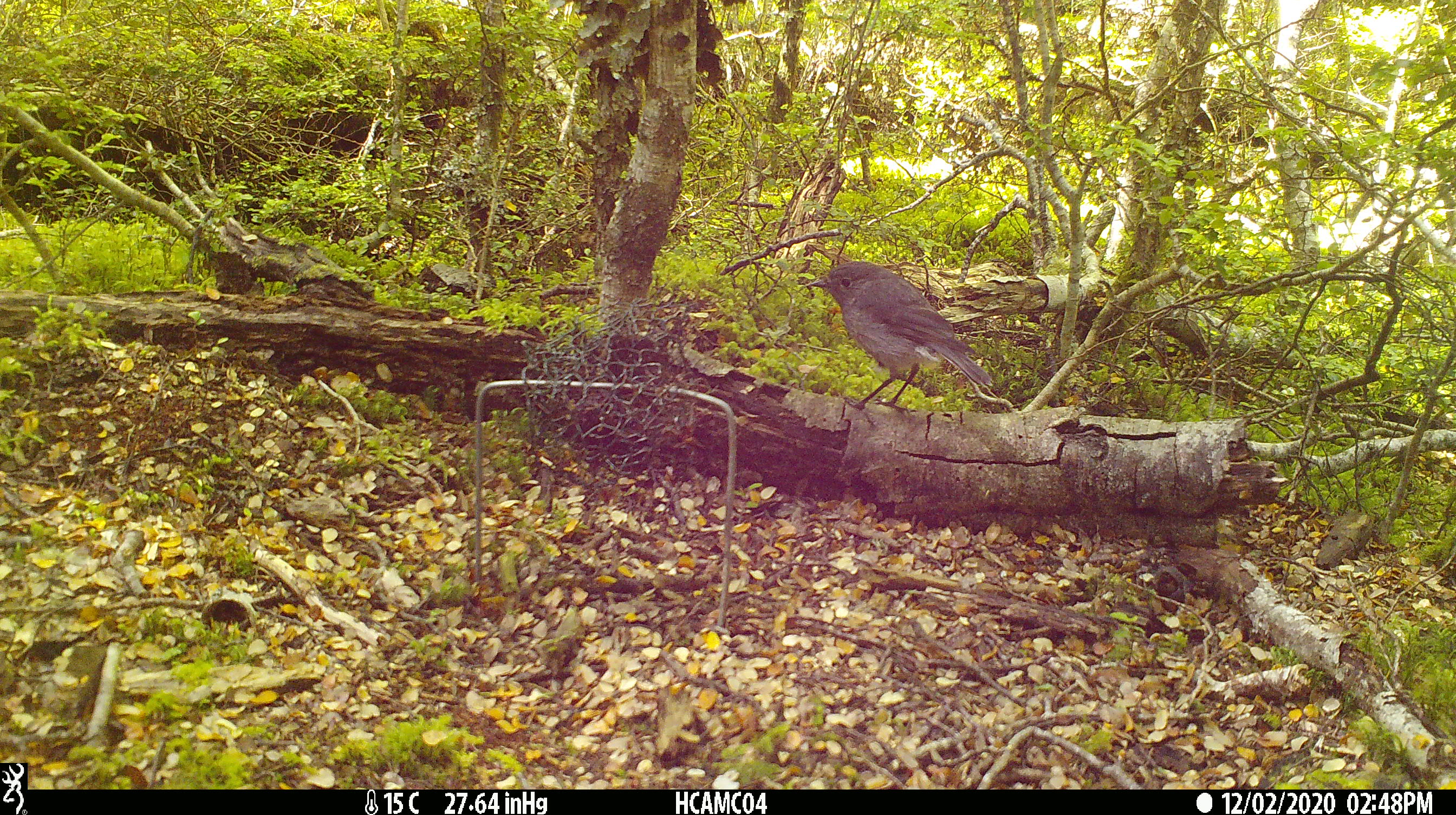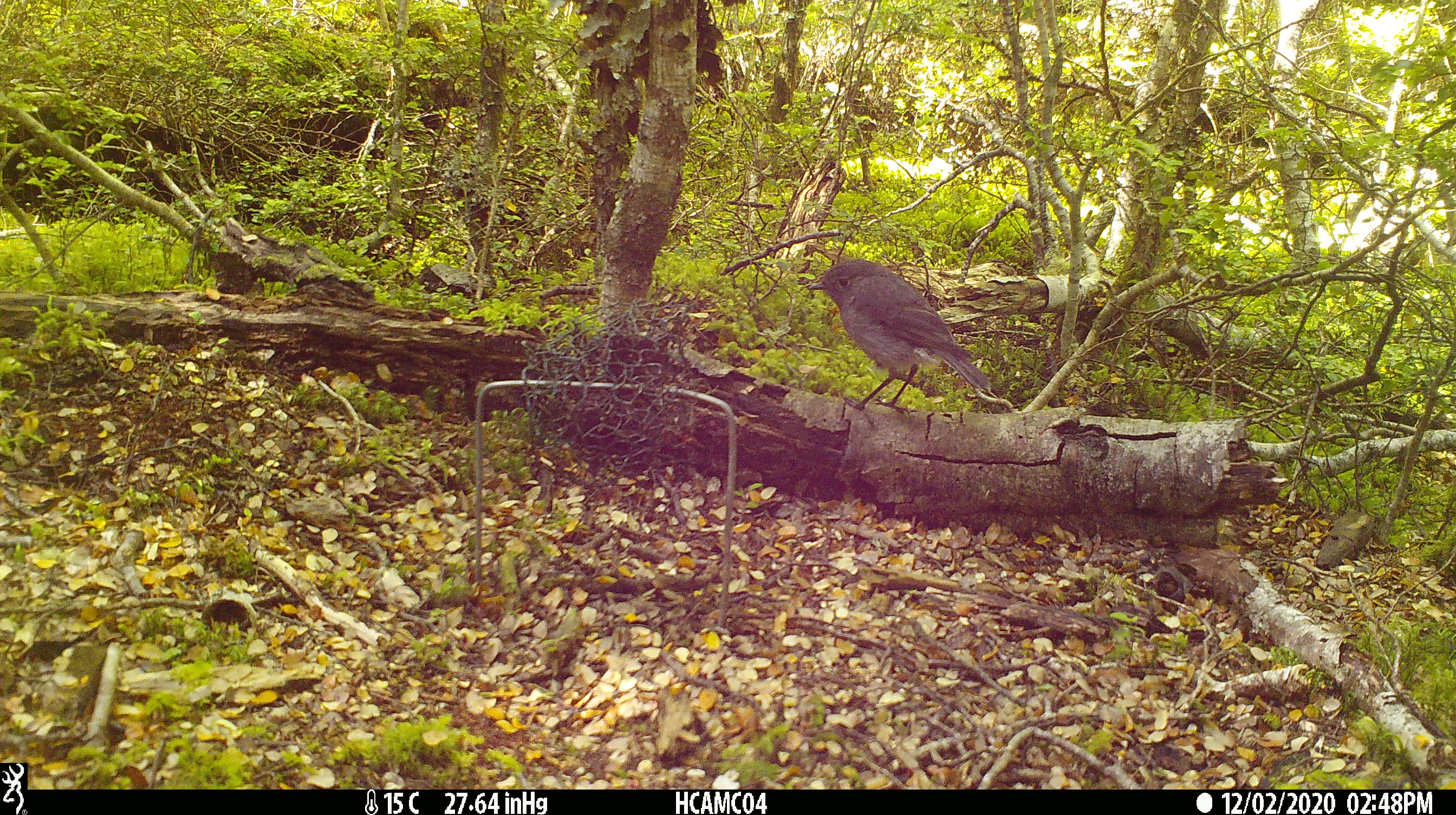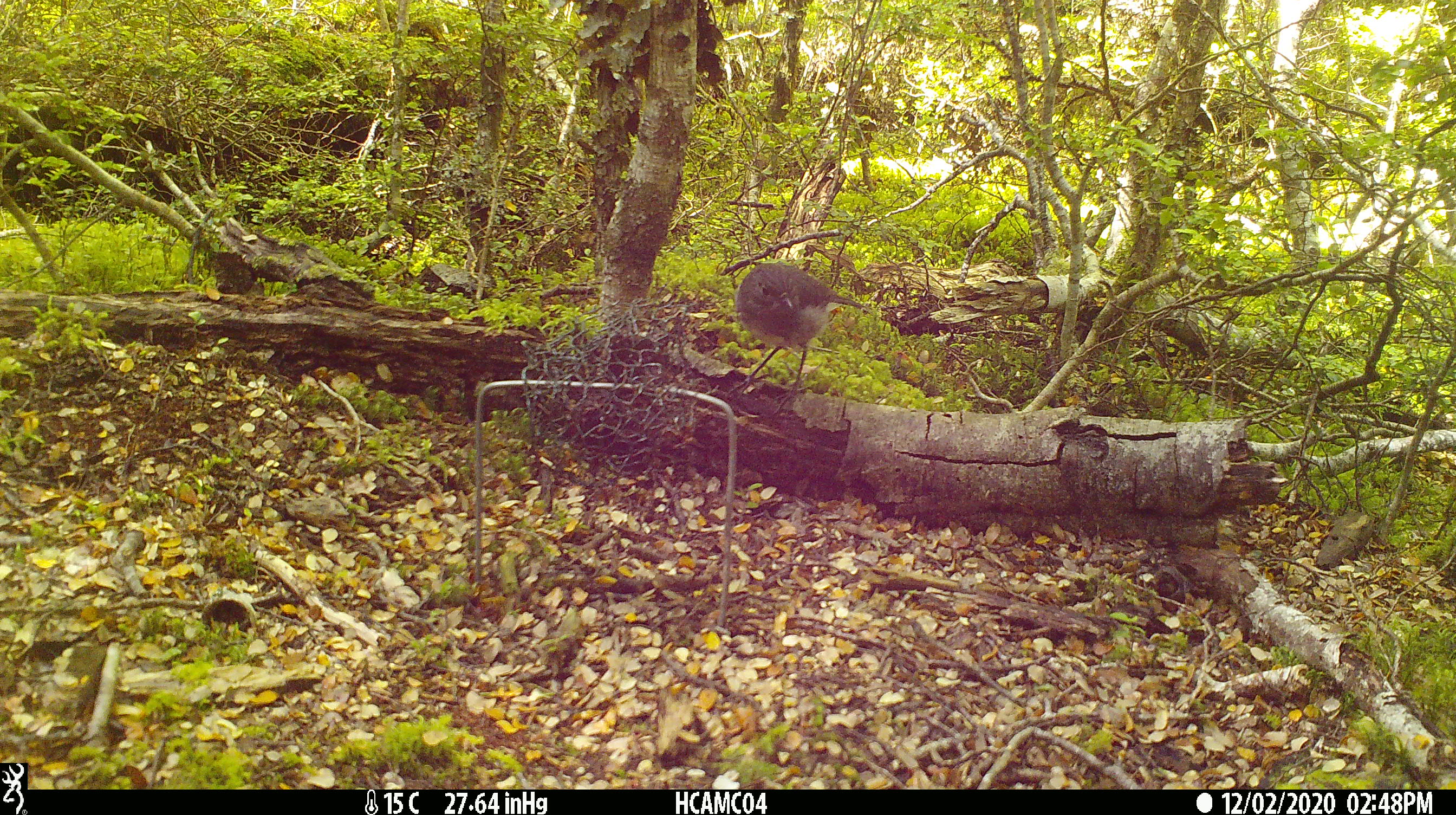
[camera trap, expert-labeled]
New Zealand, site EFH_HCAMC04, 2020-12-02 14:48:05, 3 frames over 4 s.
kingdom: Animalia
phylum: Chordata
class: Aves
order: Passeriformes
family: Petroicidae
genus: Petroica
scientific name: Petroica australis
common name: new zealand robin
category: robin